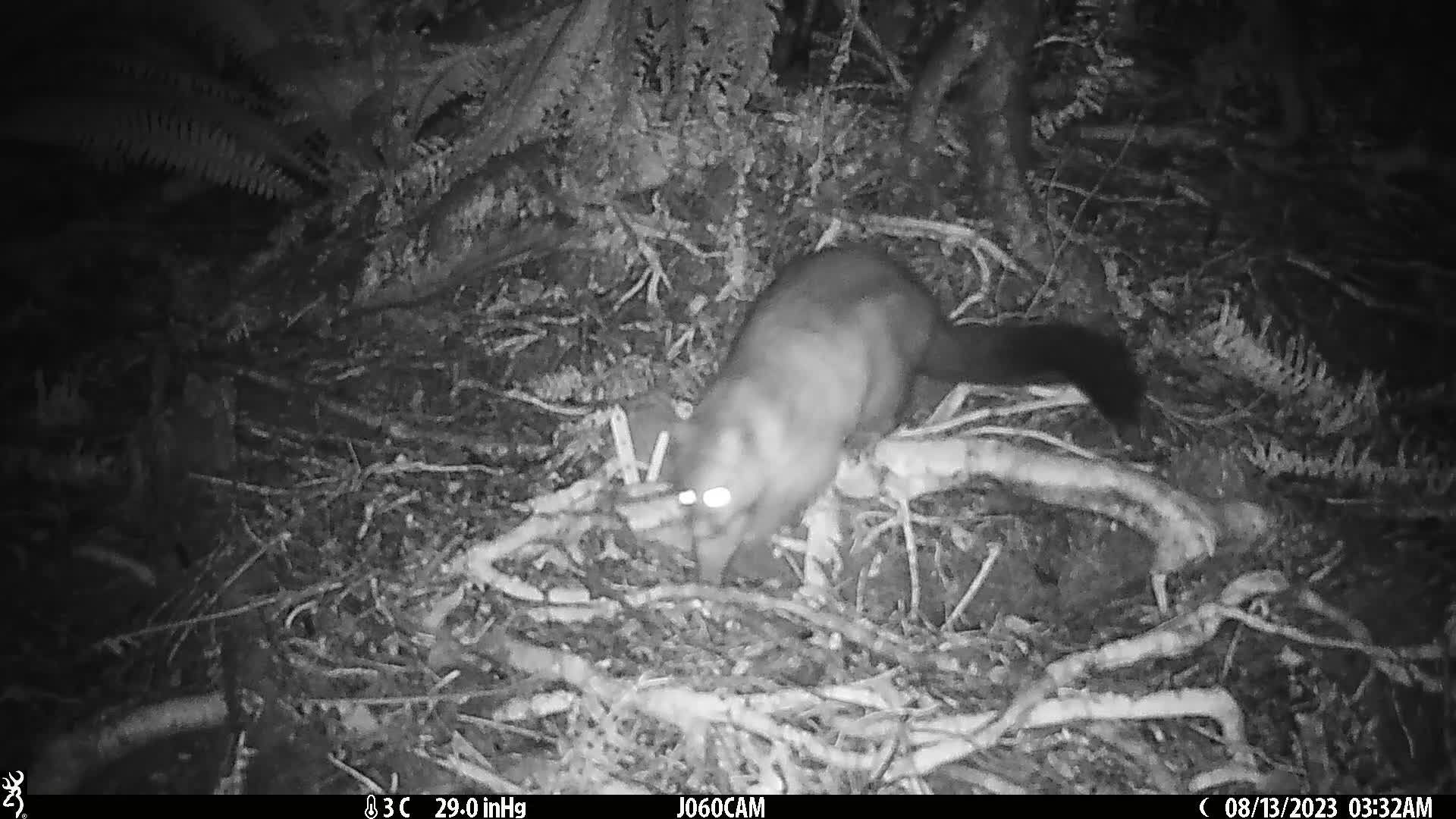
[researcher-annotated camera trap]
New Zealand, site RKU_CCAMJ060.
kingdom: Animalia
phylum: Chordata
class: Mammalia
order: Diprotodontia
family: Phalangeridae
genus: Trichosurus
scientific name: Trichosurus vulpecula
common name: common brushtail possum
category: possum